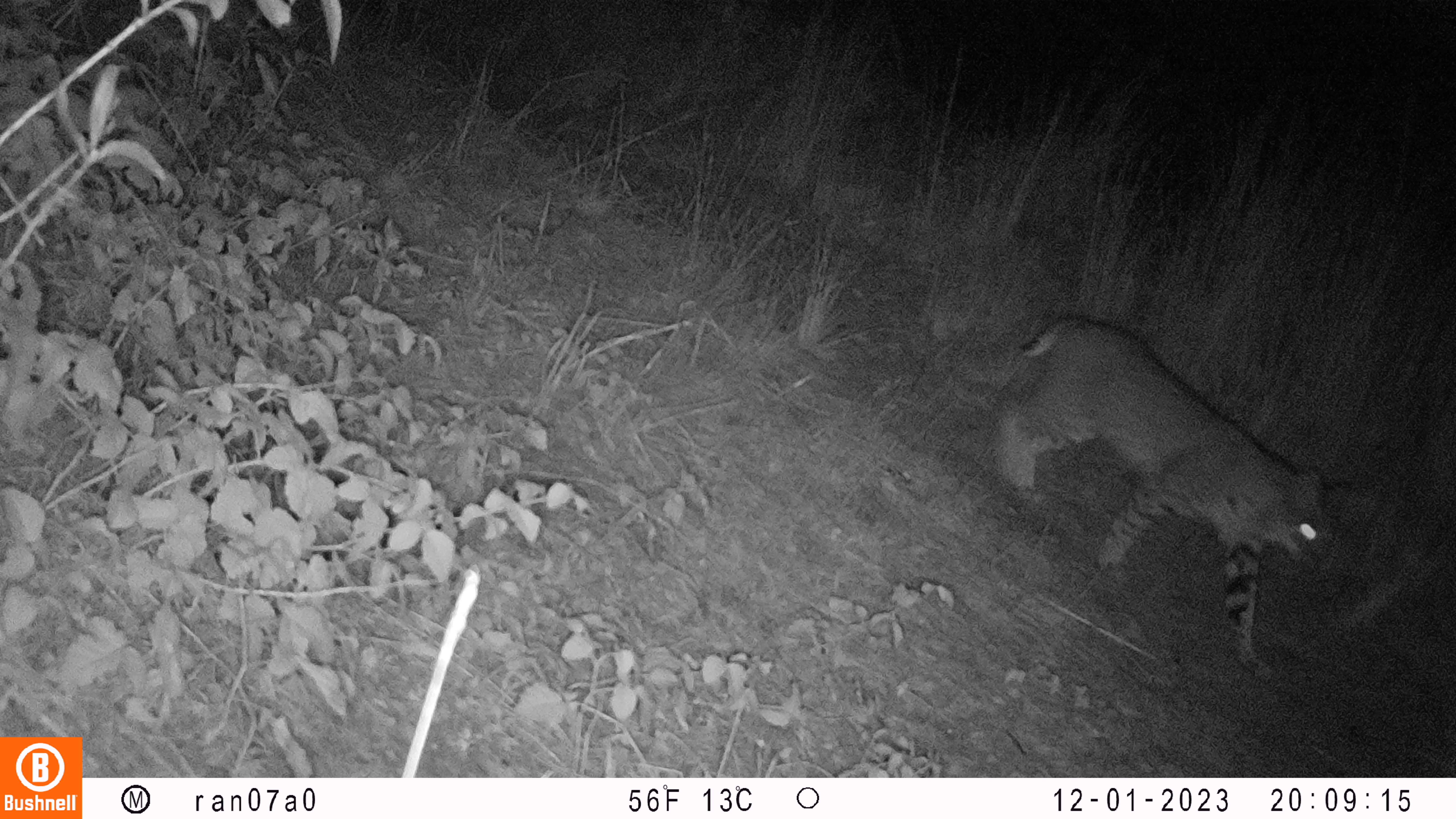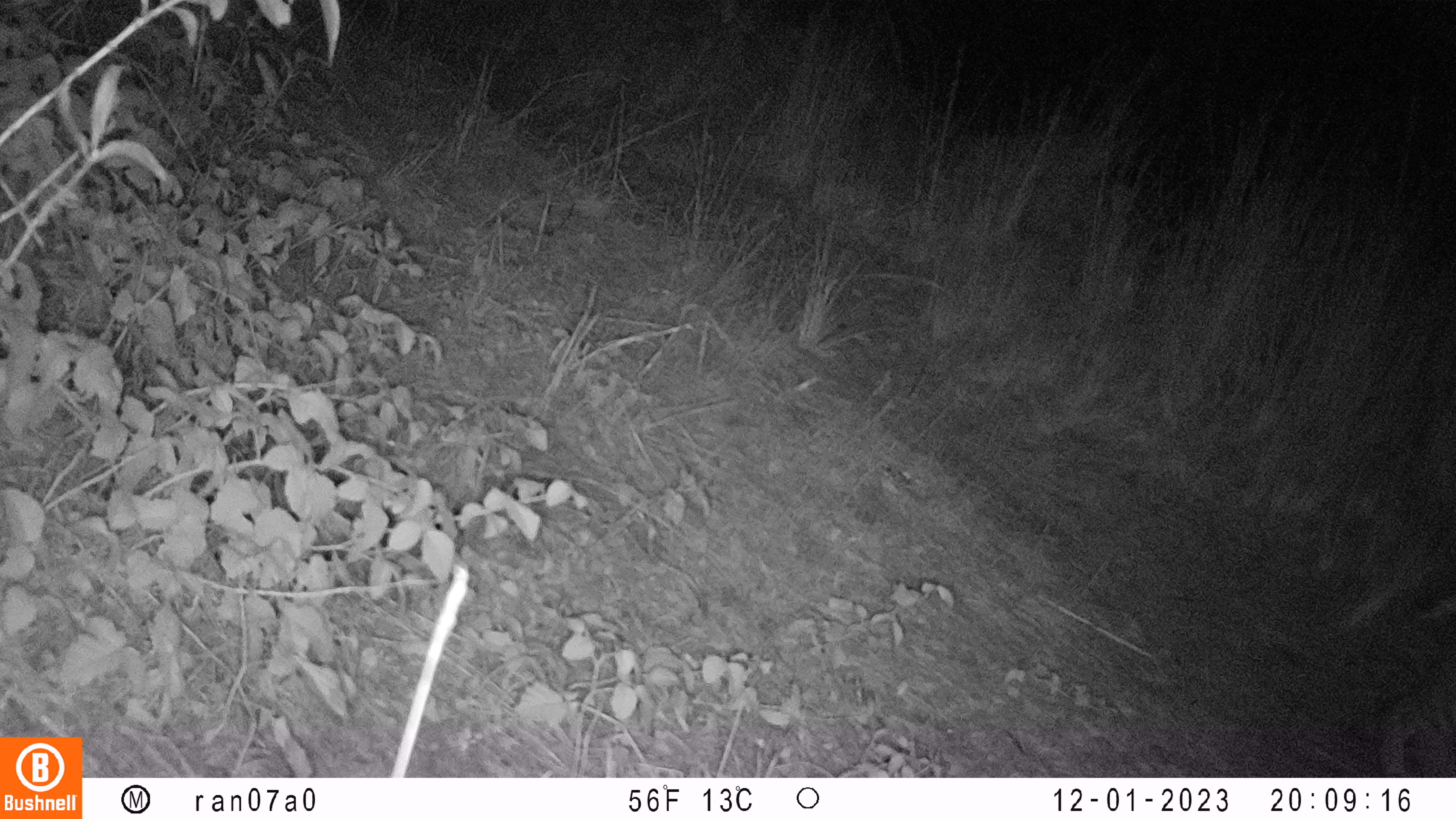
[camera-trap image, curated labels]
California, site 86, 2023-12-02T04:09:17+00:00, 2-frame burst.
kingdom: Animalia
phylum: Chordata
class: Mammalia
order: Carnivora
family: Felidae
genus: Lynx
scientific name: Lynx rufus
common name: bobcat